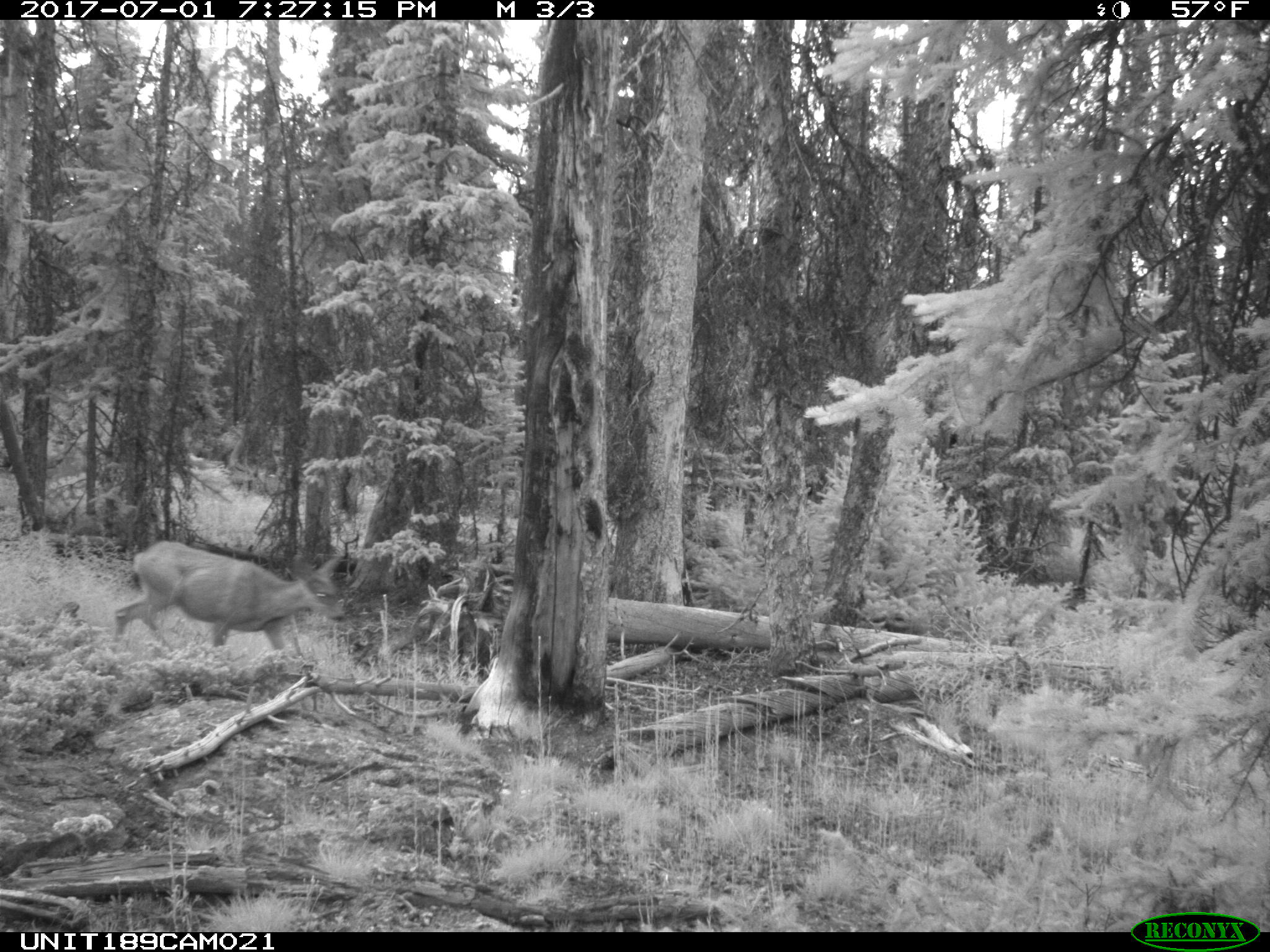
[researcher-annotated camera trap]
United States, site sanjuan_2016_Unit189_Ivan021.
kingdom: Animalia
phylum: Chordata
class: Mammalia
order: Artiodactyla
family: Cervidae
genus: Odocoileus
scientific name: Odocoileus hemionus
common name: mule deer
Odocoileus hemionus (mule deer).